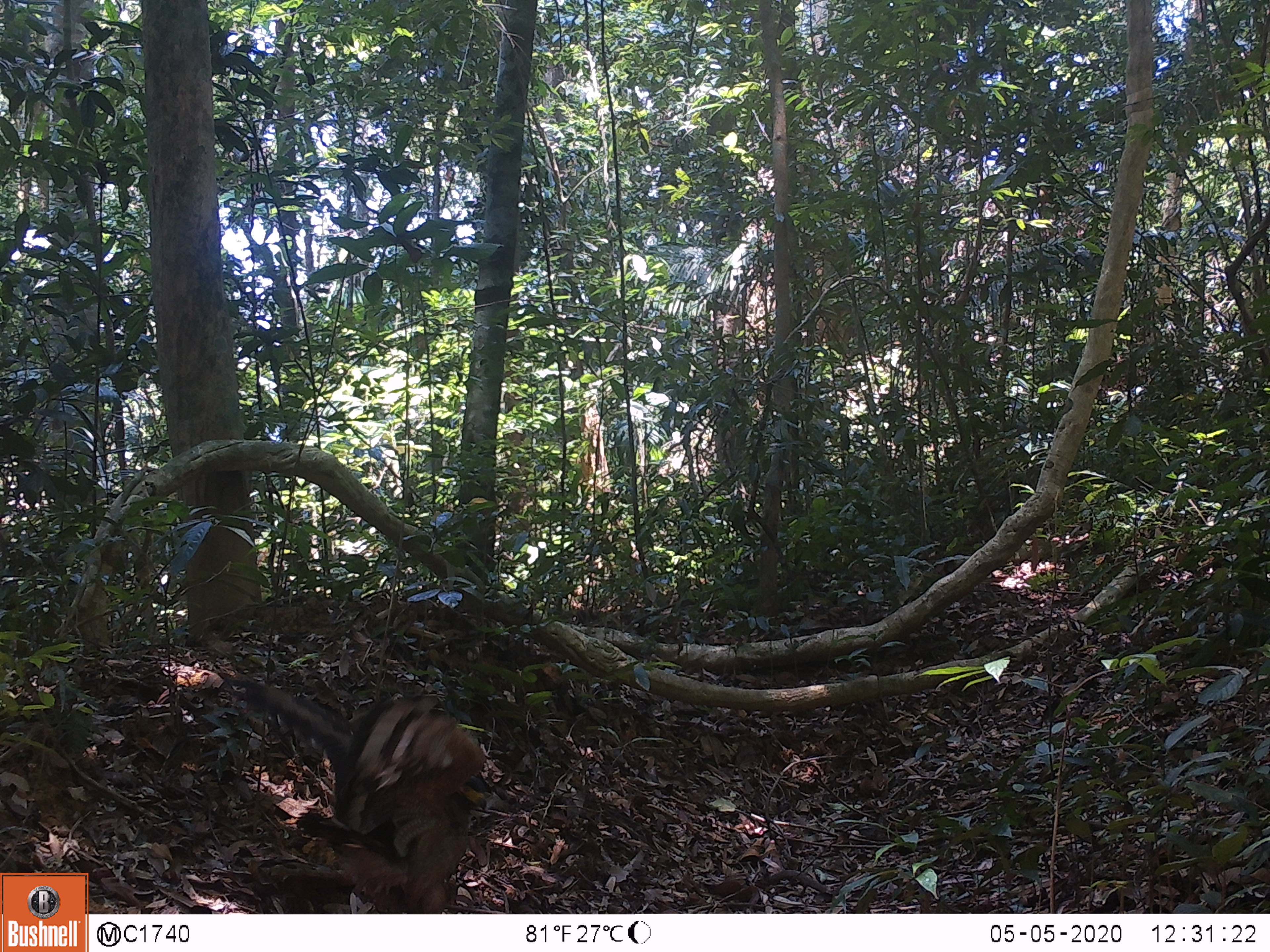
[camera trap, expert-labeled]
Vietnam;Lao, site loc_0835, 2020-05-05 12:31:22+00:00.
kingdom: Animalia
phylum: Chordata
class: Aves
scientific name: Aves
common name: bird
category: unidentified bird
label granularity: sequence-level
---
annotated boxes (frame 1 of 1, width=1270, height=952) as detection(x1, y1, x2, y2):
unidentified bird: detection(238, 677, 490, 914)